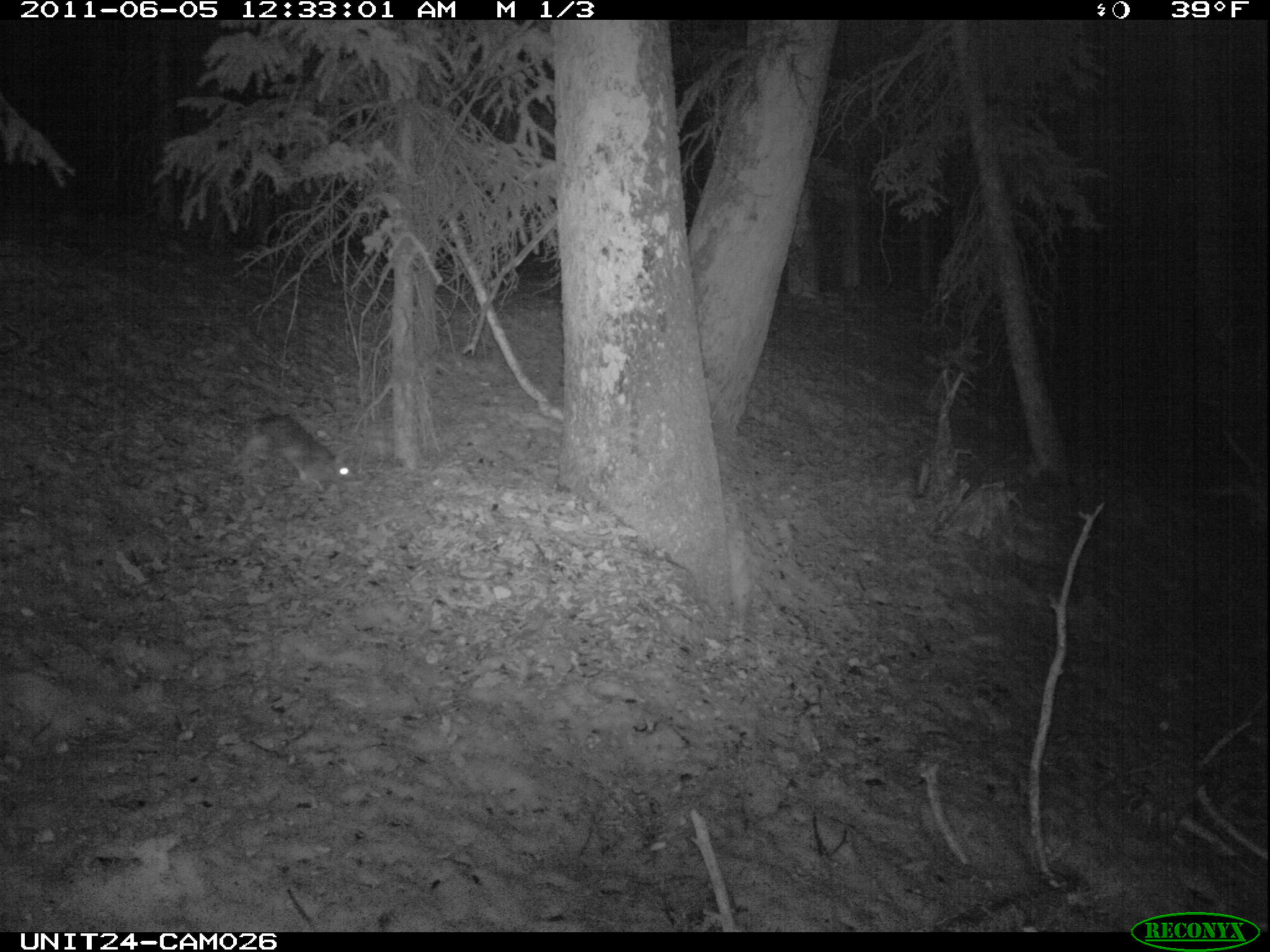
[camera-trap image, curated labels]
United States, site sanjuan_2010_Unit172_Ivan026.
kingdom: Animalia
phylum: Chordata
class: Mammalia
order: Lagomorpha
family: Leporidae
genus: Lepus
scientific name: Lepus americanus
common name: snowshoe hare